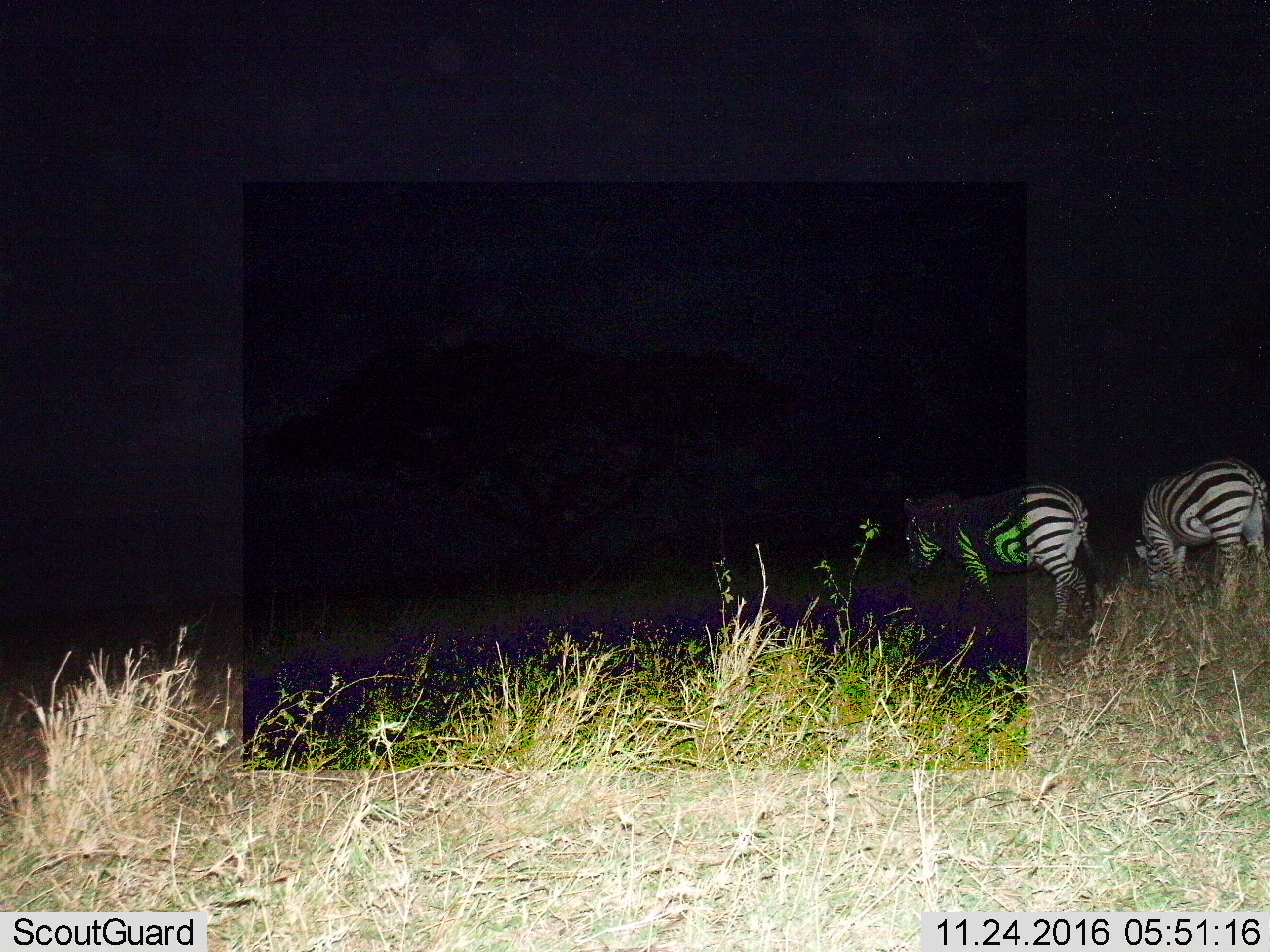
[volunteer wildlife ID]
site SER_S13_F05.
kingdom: Animalia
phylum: Chordata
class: Mammalia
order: Perissodactyla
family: Equidae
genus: Equus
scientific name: Equus quagga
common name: plains zebra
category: zebraplains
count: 2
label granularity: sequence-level